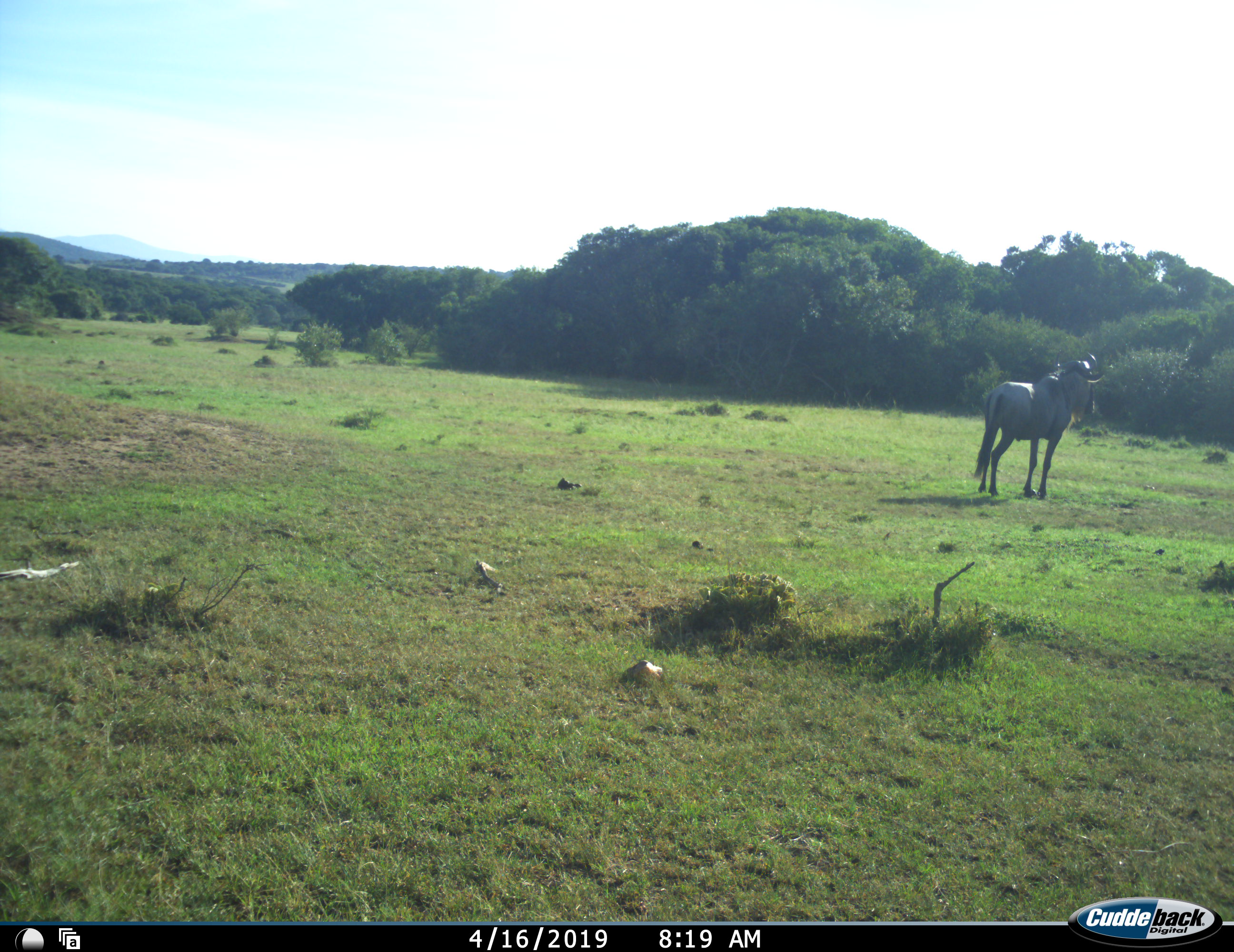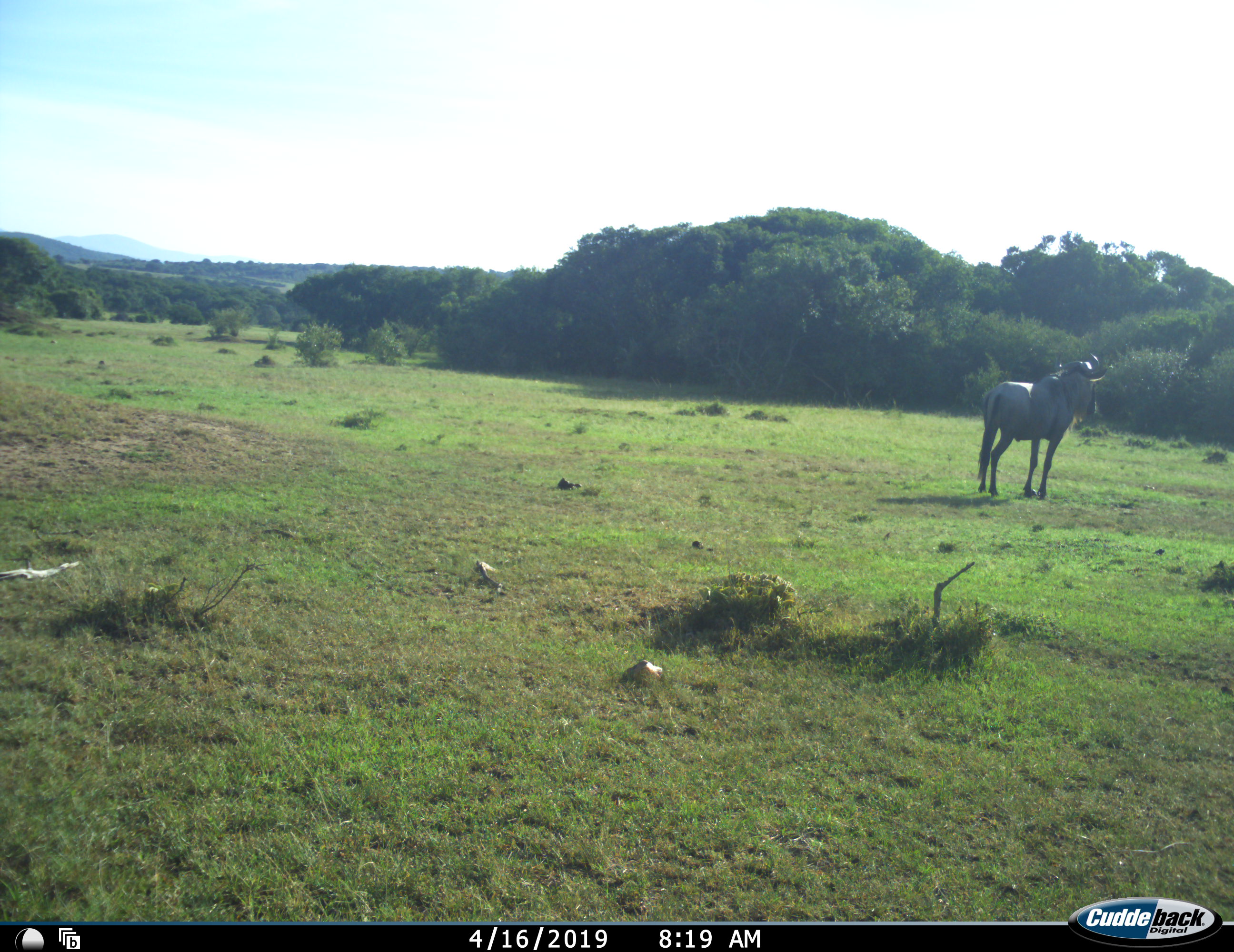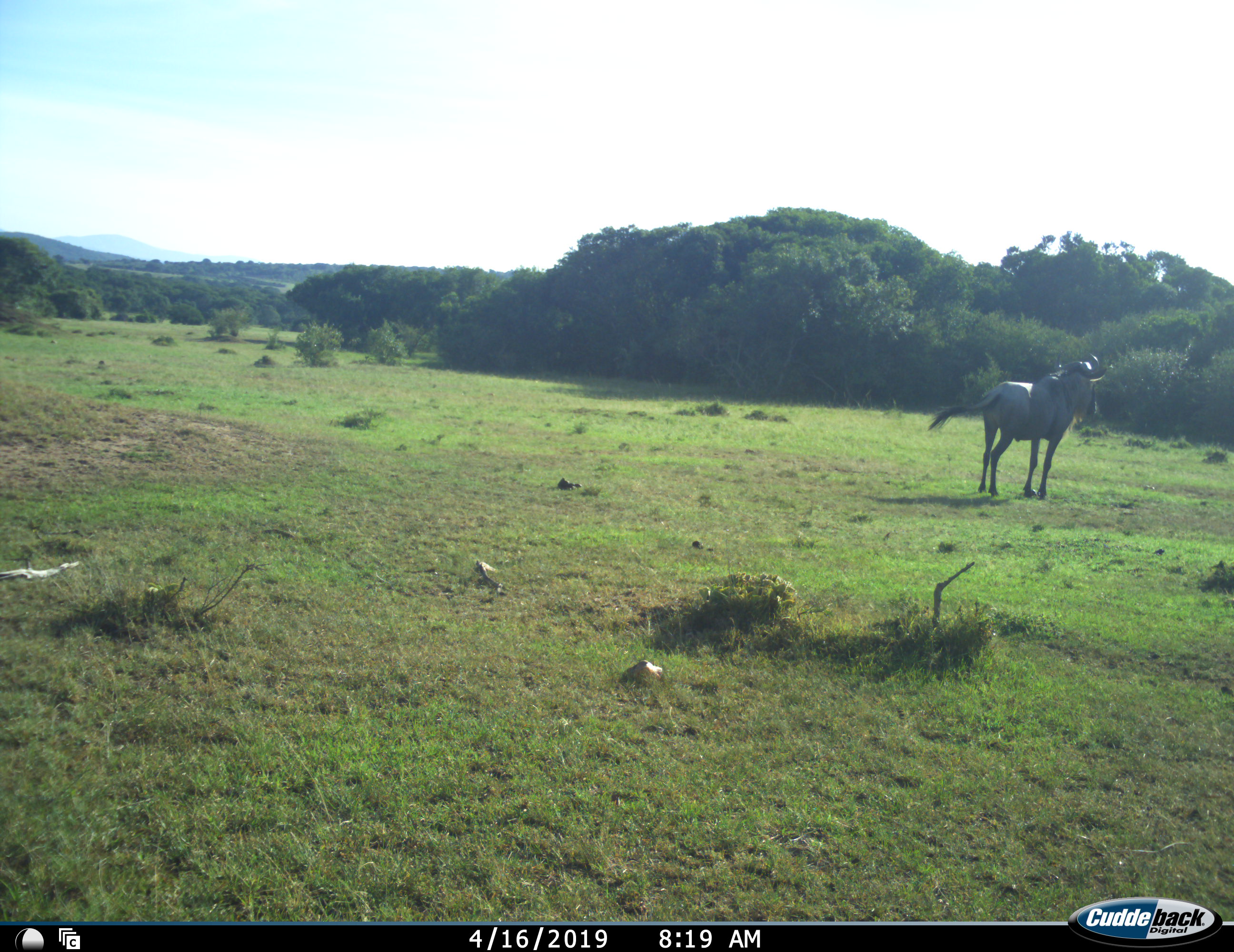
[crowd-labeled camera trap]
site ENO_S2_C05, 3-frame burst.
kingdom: Animalia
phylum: Chordata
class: Mammalia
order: Artiodactyla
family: Bovidae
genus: Connochaetes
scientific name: Connochaetes taurinus taurinus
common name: blue wildebeest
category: wildebeestblue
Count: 1.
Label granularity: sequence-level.